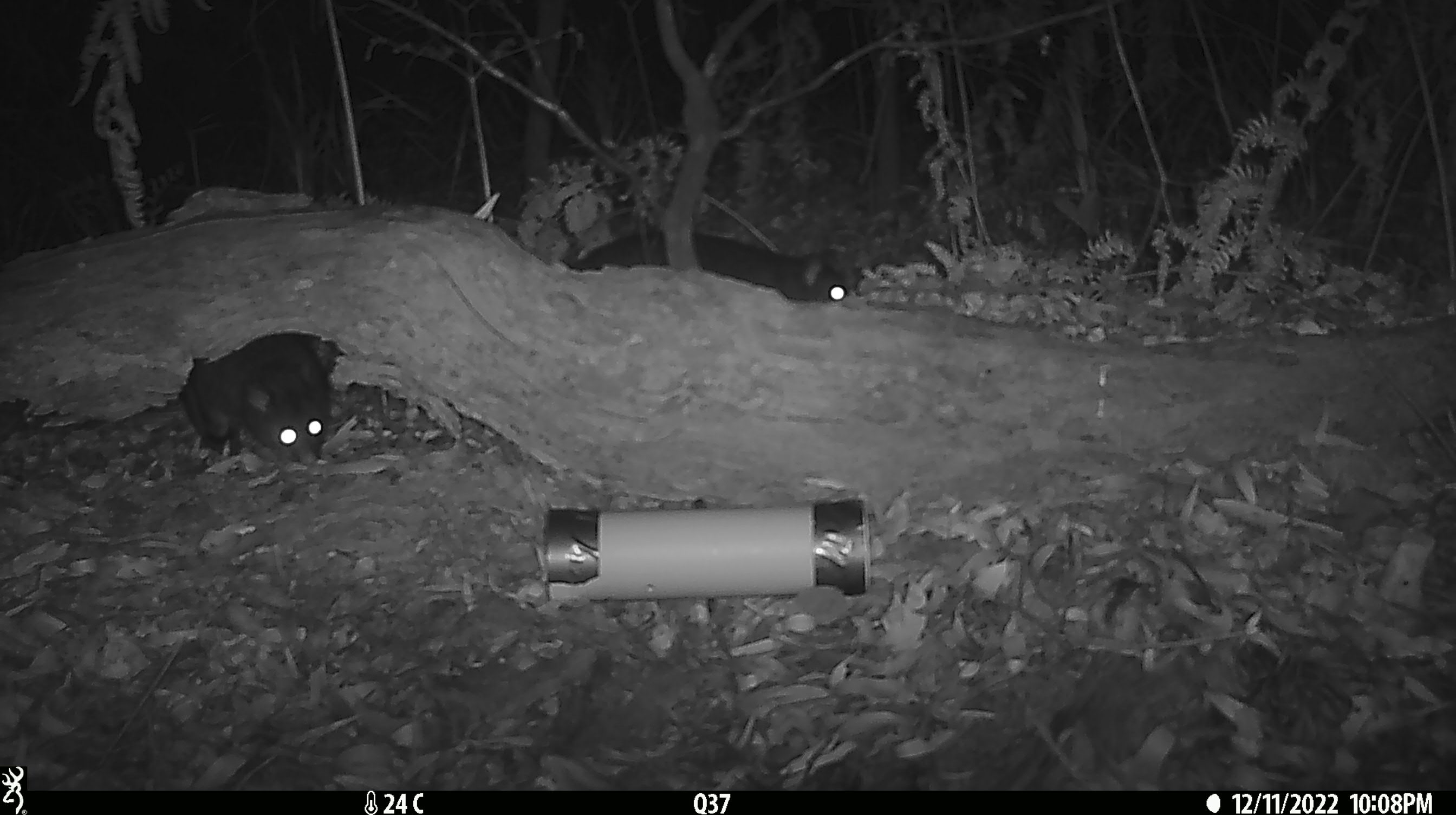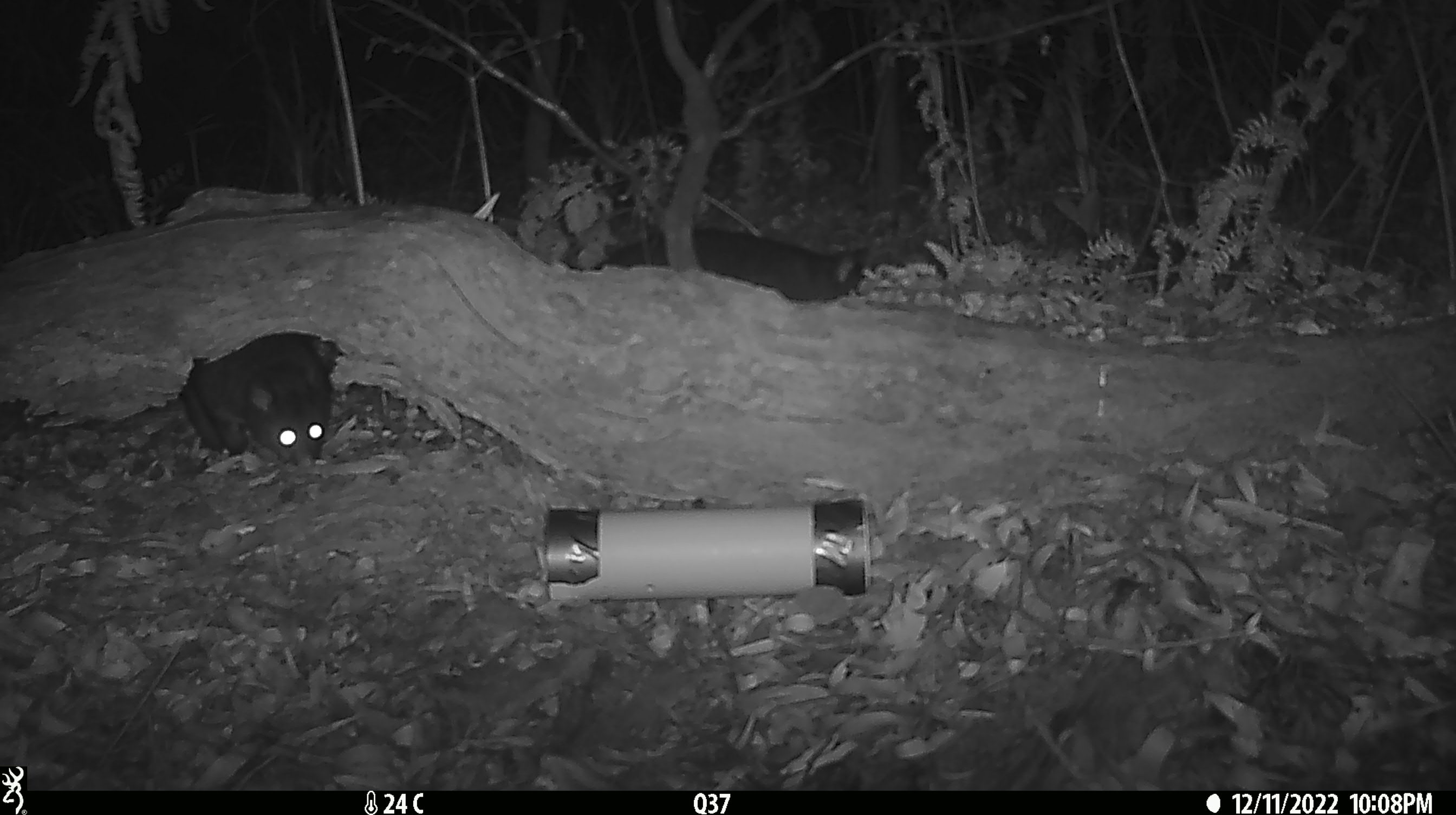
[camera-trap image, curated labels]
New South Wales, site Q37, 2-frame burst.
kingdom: Animalia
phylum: Chordata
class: Mammalia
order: Diprotodontia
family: Phalangeridae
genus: Trichosurus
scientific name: Trichosurus vulpecula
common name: common brushtail possum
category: possum